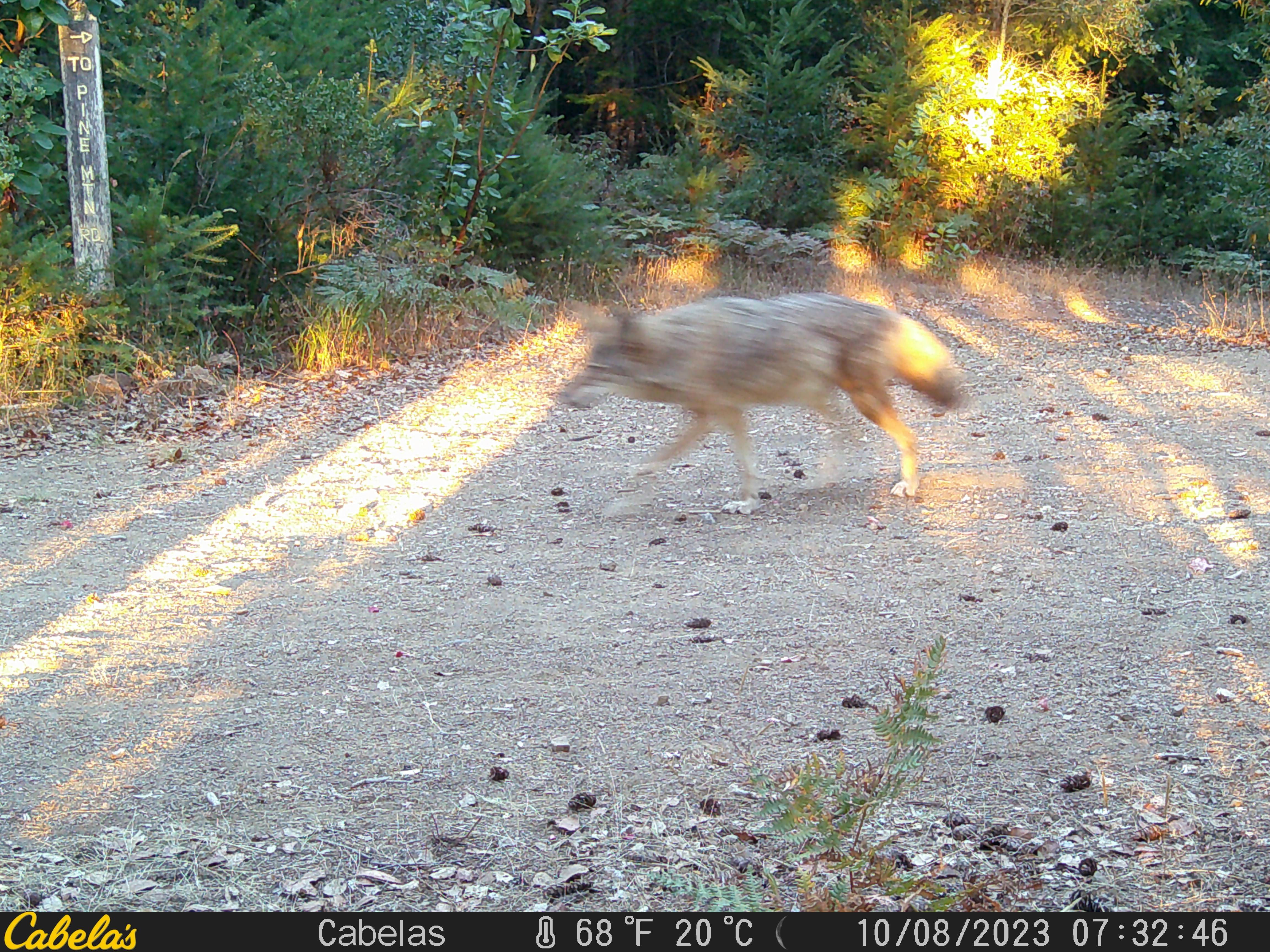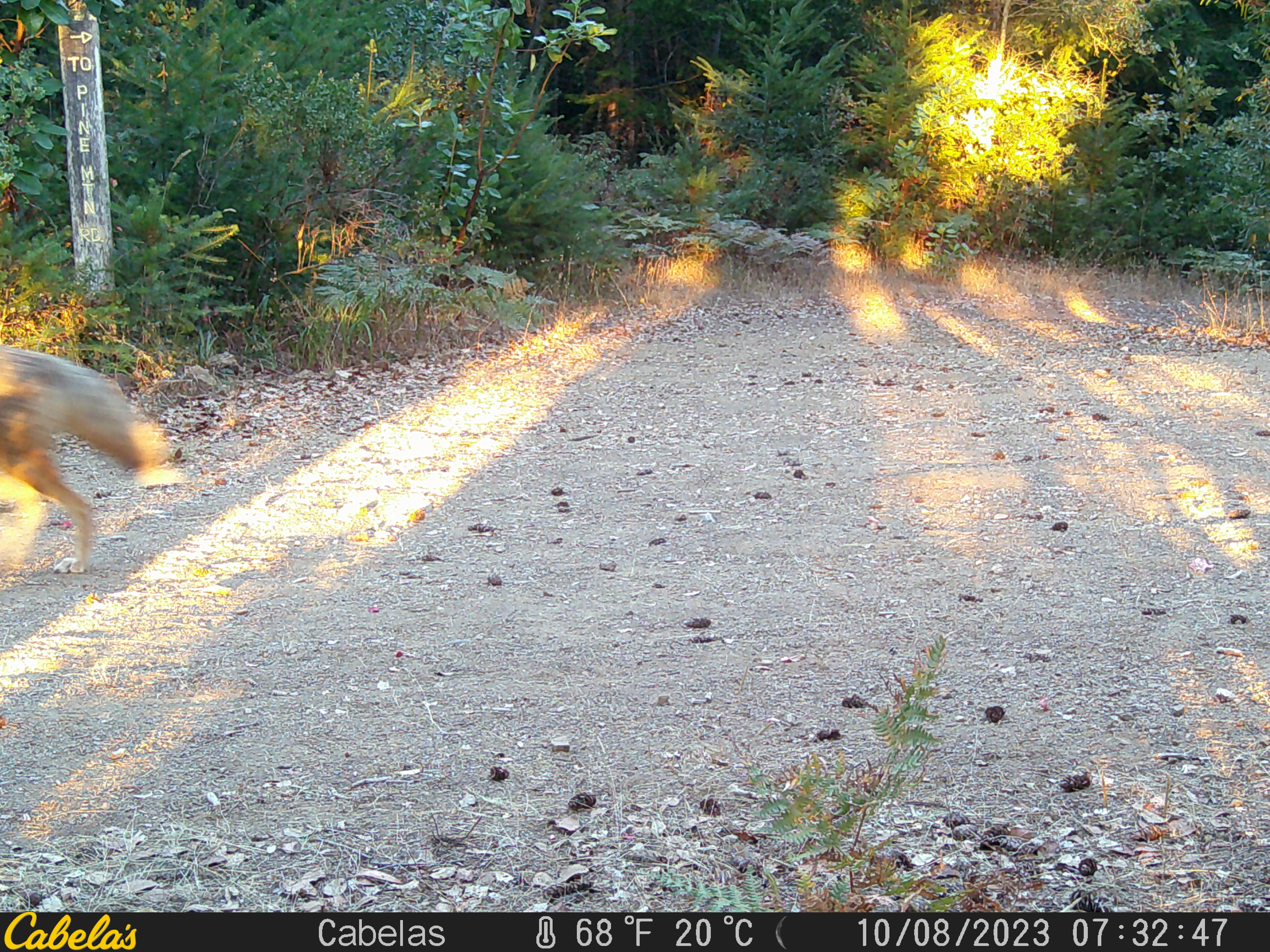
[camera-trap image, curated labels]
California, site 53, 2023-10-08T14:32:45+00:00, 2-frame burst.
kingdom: Animalia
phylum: Chordata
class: Mammalia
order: Carnivora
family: Canidae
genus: Canis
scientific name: Canis latrans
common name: coyote